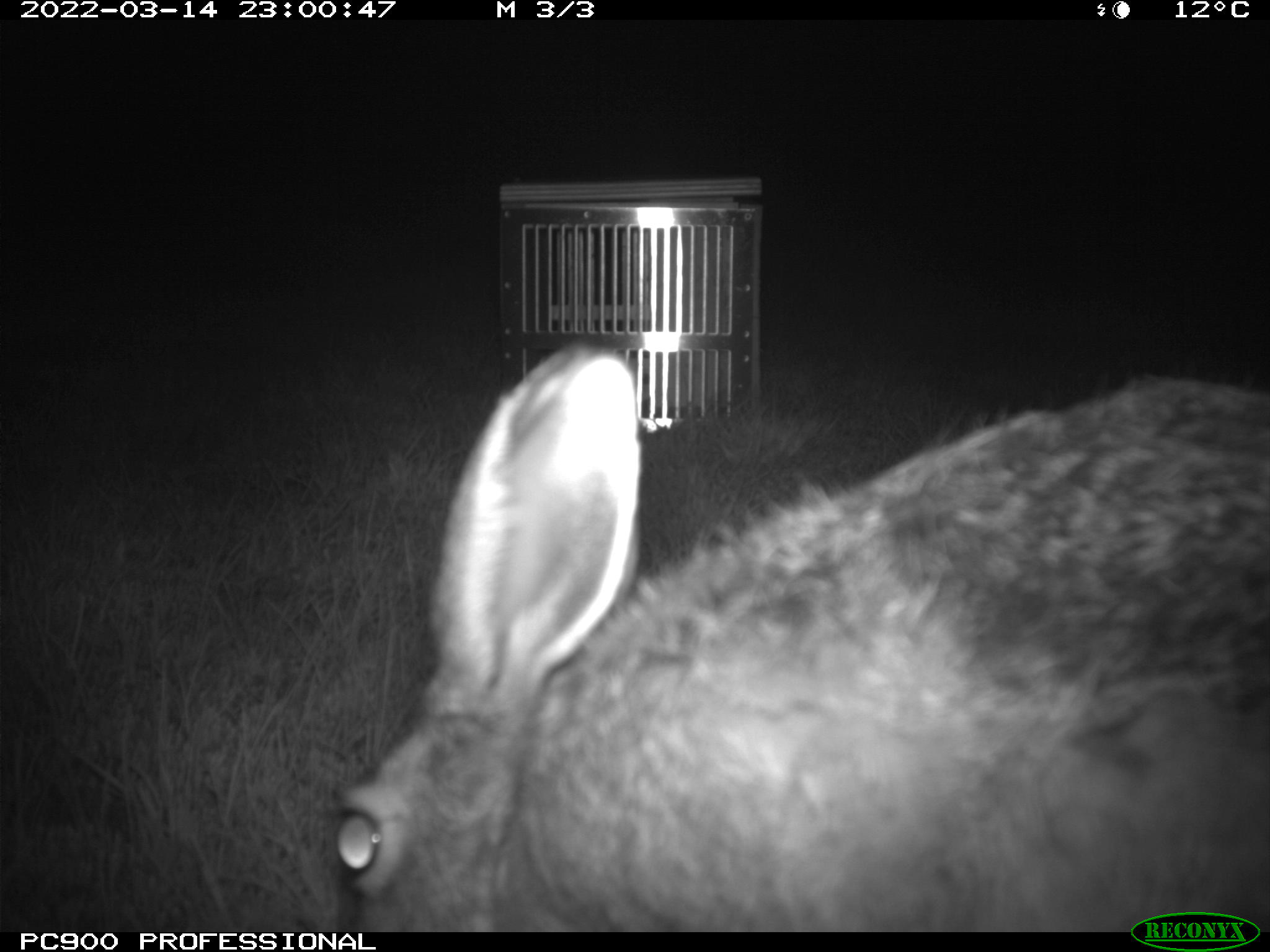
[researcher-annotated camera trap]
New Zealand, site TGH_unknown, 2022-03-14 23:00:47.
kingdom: Animalia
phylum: Chordata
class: Mammalia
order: Lagomorpha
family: Leporidae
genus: Lepus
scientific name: Lepus europaeus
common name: brown hare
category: hare